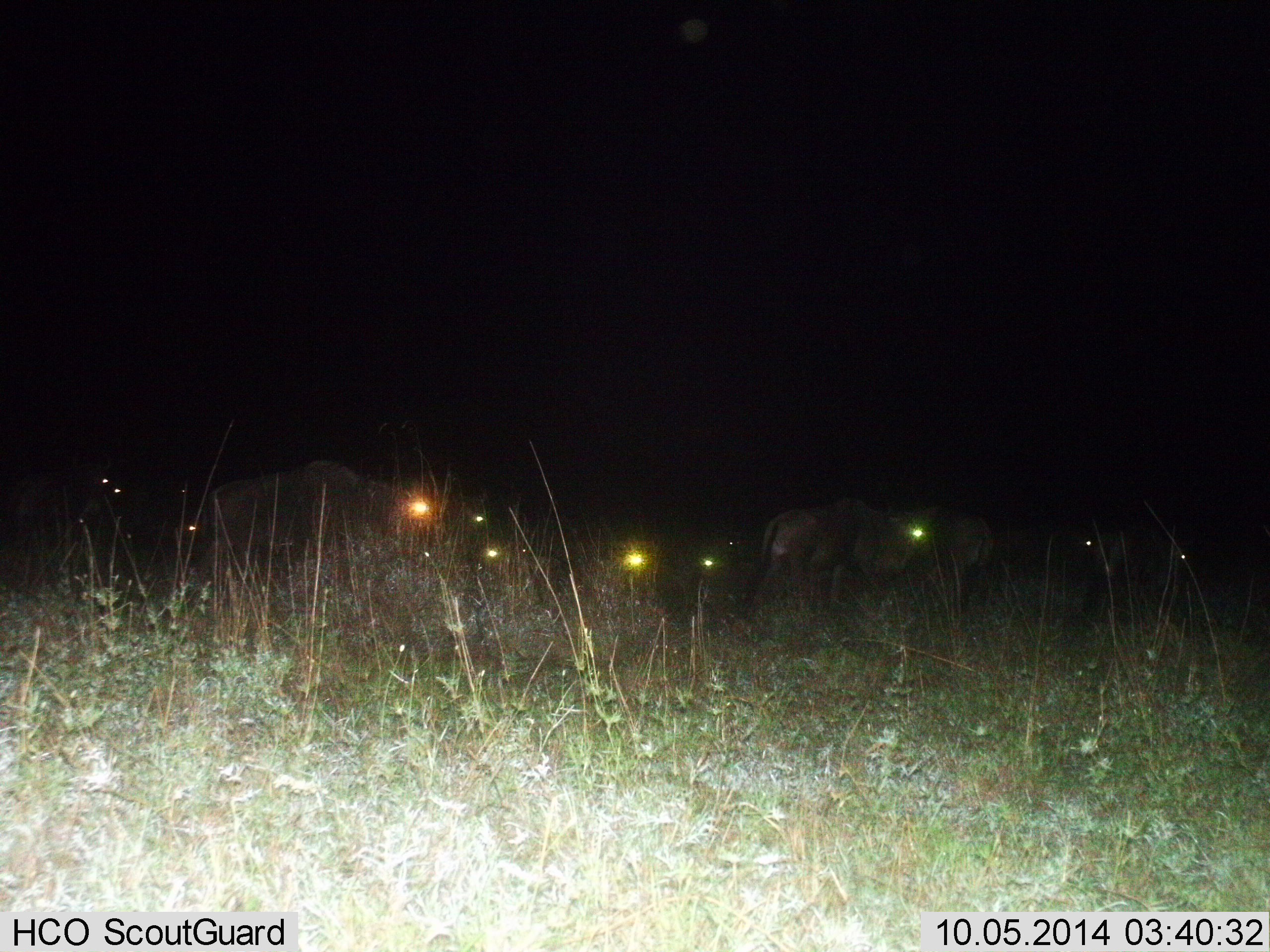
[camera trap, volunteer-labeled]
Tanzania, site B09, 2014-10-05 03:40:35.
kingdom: Animalia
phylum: Chordata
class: Mammalia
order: Artiodactyla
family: Bovidae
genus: Connochaetes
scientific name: Connochaetes taurinus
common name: blue wildebeest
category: wildebeest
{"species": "wildebeest (blue wildebeest) (Connochaetes taurinus)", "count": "10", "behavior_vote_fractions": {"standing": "50%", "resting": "10%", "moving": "40%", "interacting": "0%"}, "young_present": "0%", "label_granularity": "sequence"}